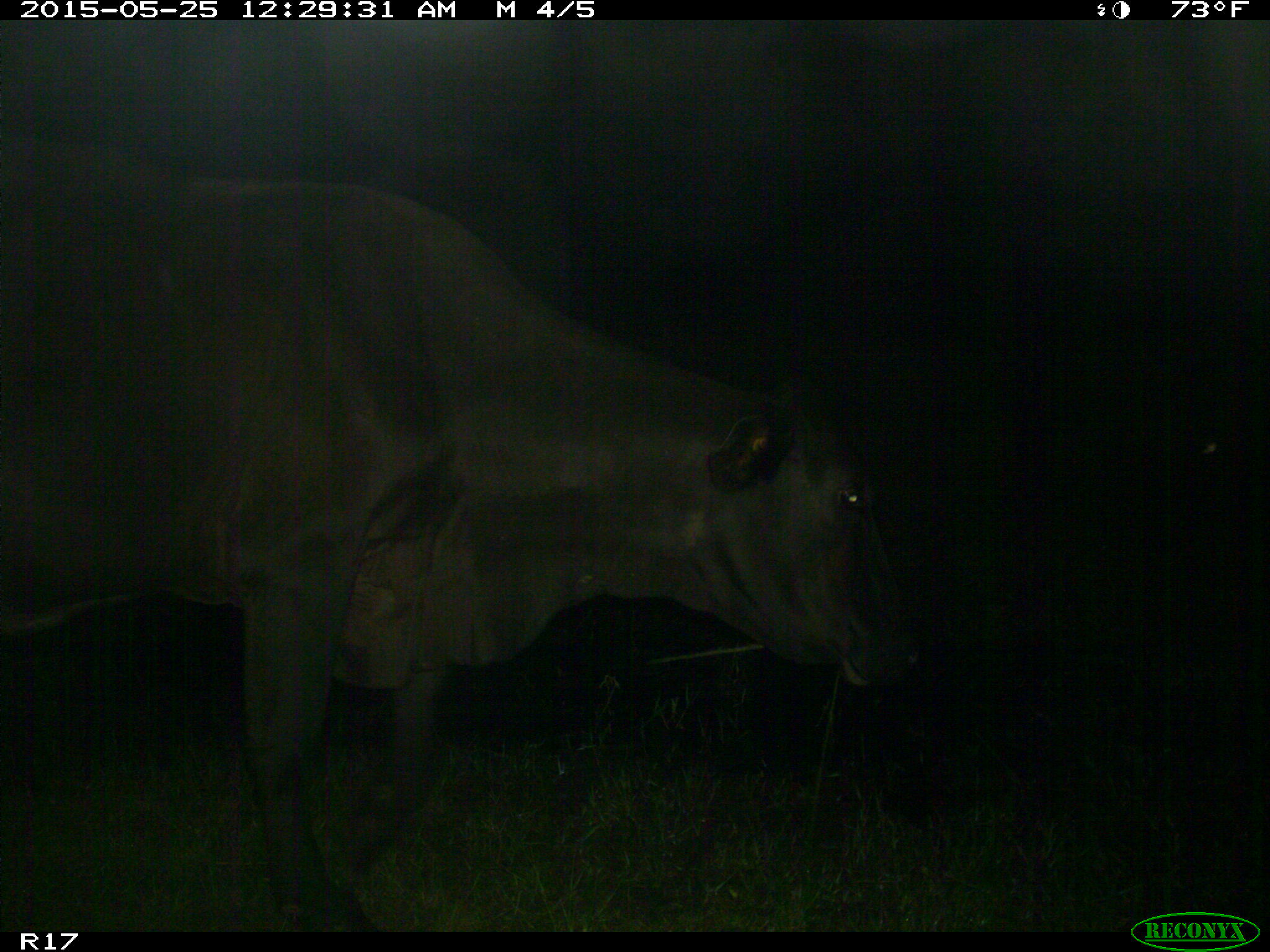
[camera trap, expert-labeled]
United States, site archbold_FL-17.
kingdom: Animalia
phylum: Chordata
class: Mammalia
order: Artiodactyla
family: Bovidae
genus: Bos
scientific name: Bos taurus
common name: domestic cow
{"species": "Bos taurus (domestic cow)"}